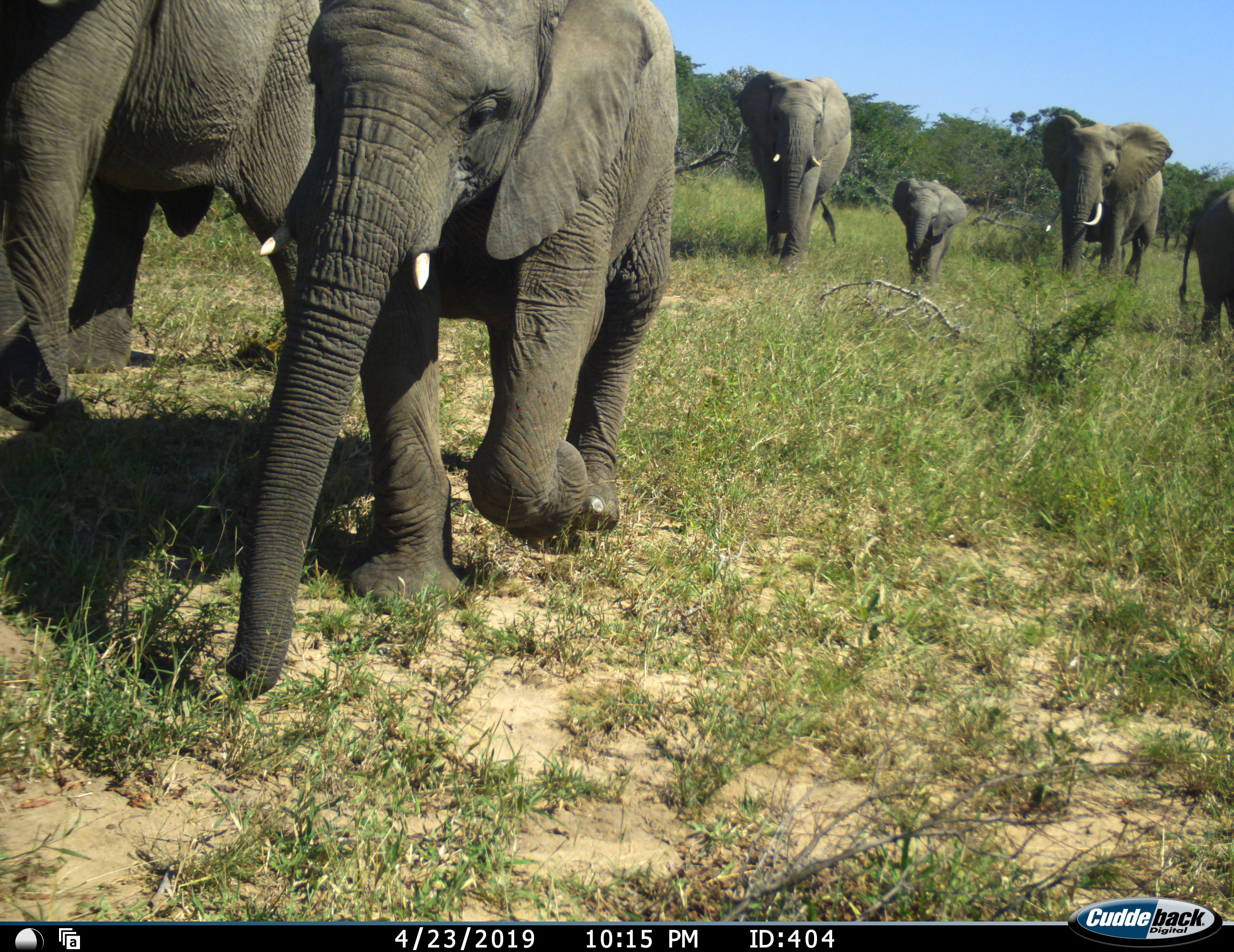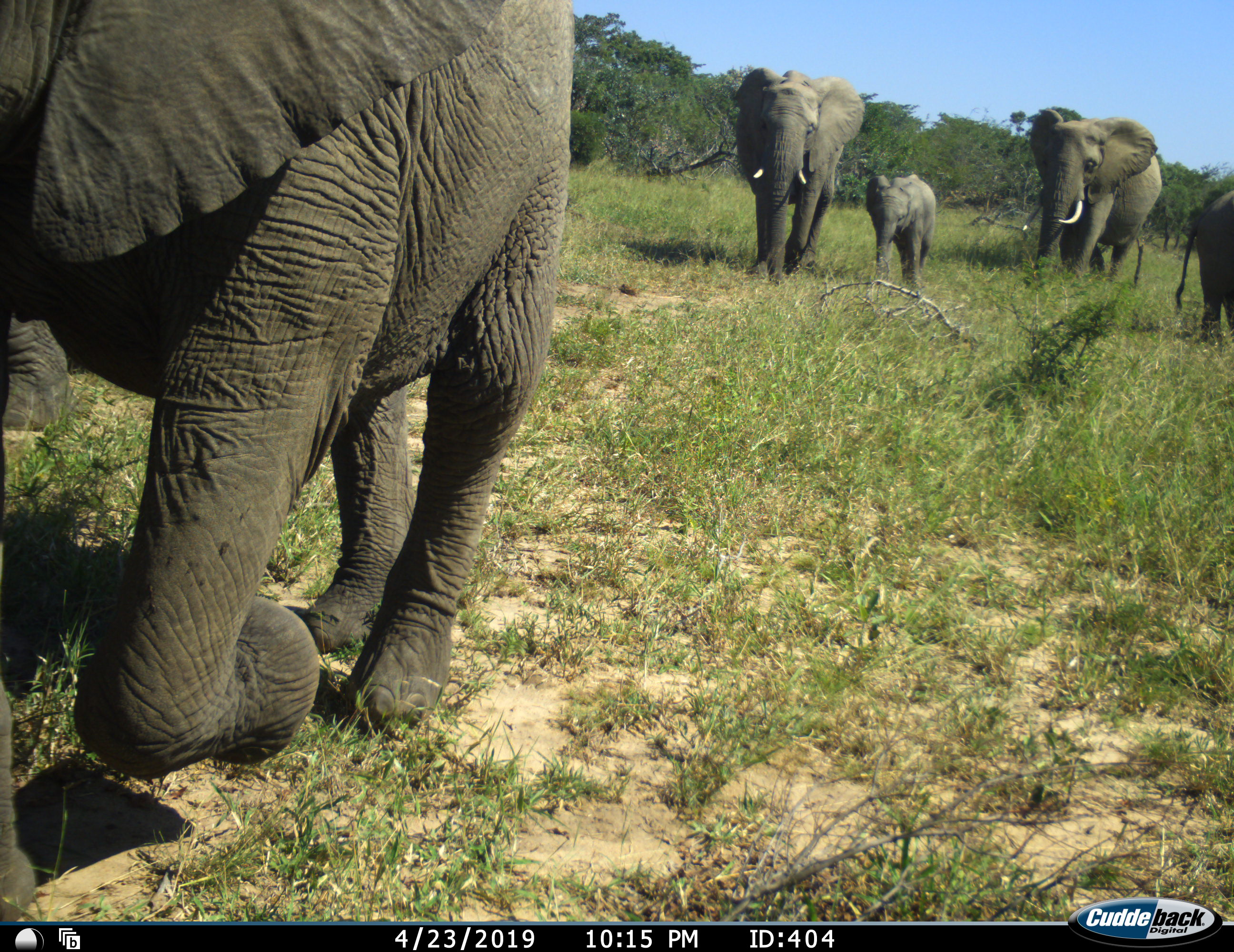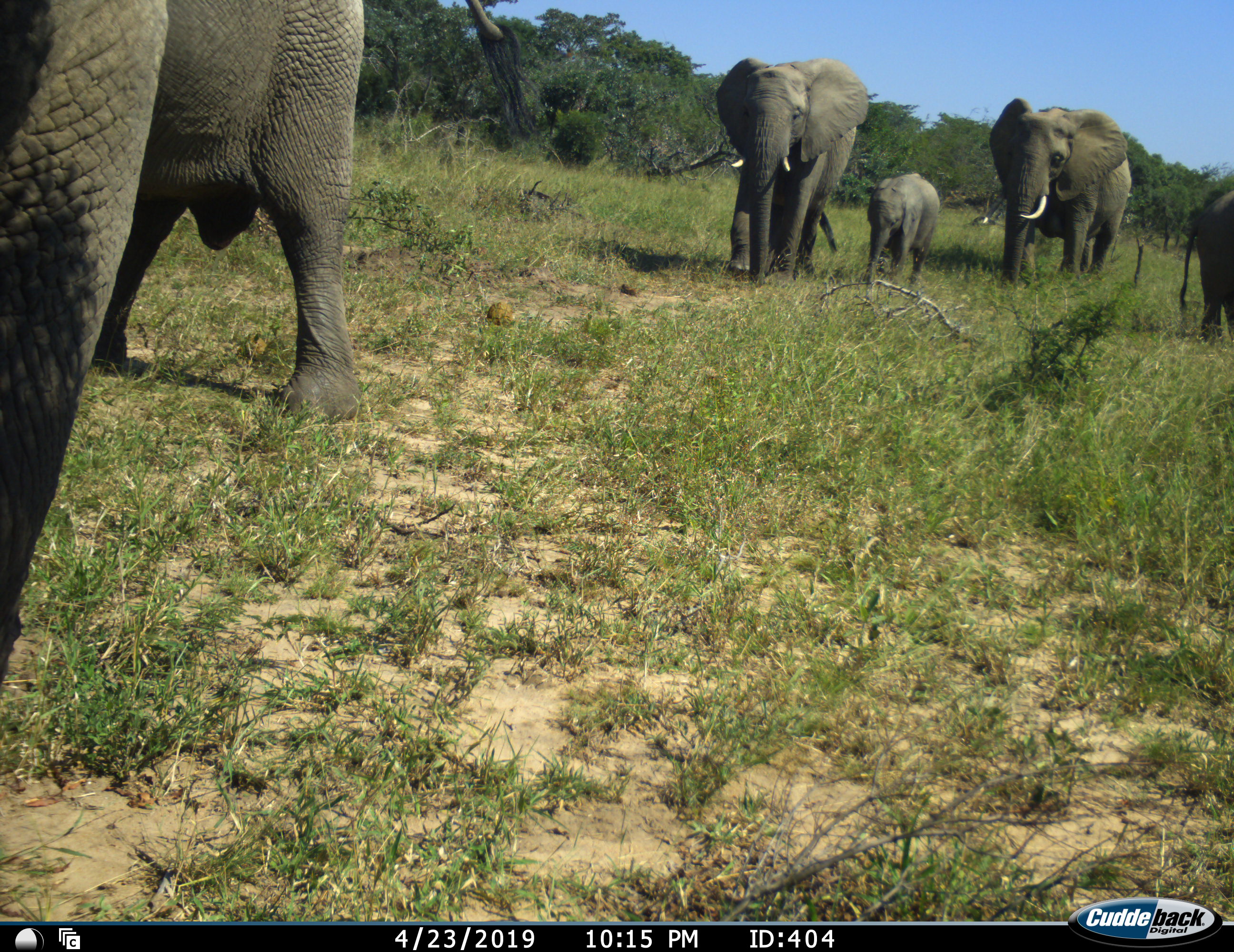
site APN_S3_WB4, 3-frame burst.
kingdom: Animalia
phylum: Chordata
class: Mammalia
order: Proboscidea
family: Elephantidae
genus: Loxodonta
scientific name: Loxodonta africana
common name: african bush elephant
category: elephant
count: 6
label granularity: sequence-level